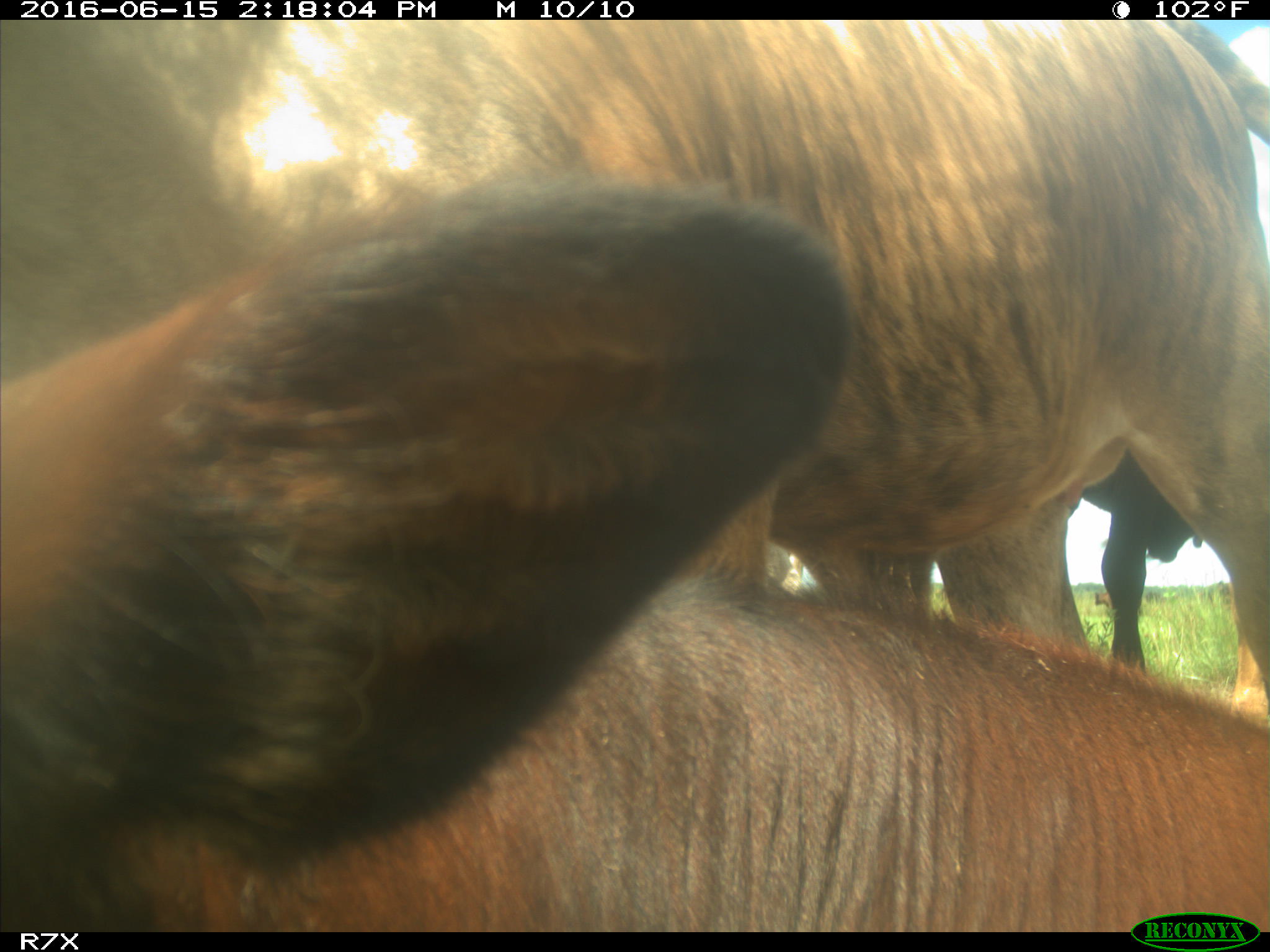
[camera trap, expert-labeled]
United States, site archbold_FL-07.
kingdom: Animalia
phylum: Chordata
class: Mammalia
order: Artiodactyla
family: Bovidae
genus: Bos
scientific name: Bos taurus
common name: domestic cow